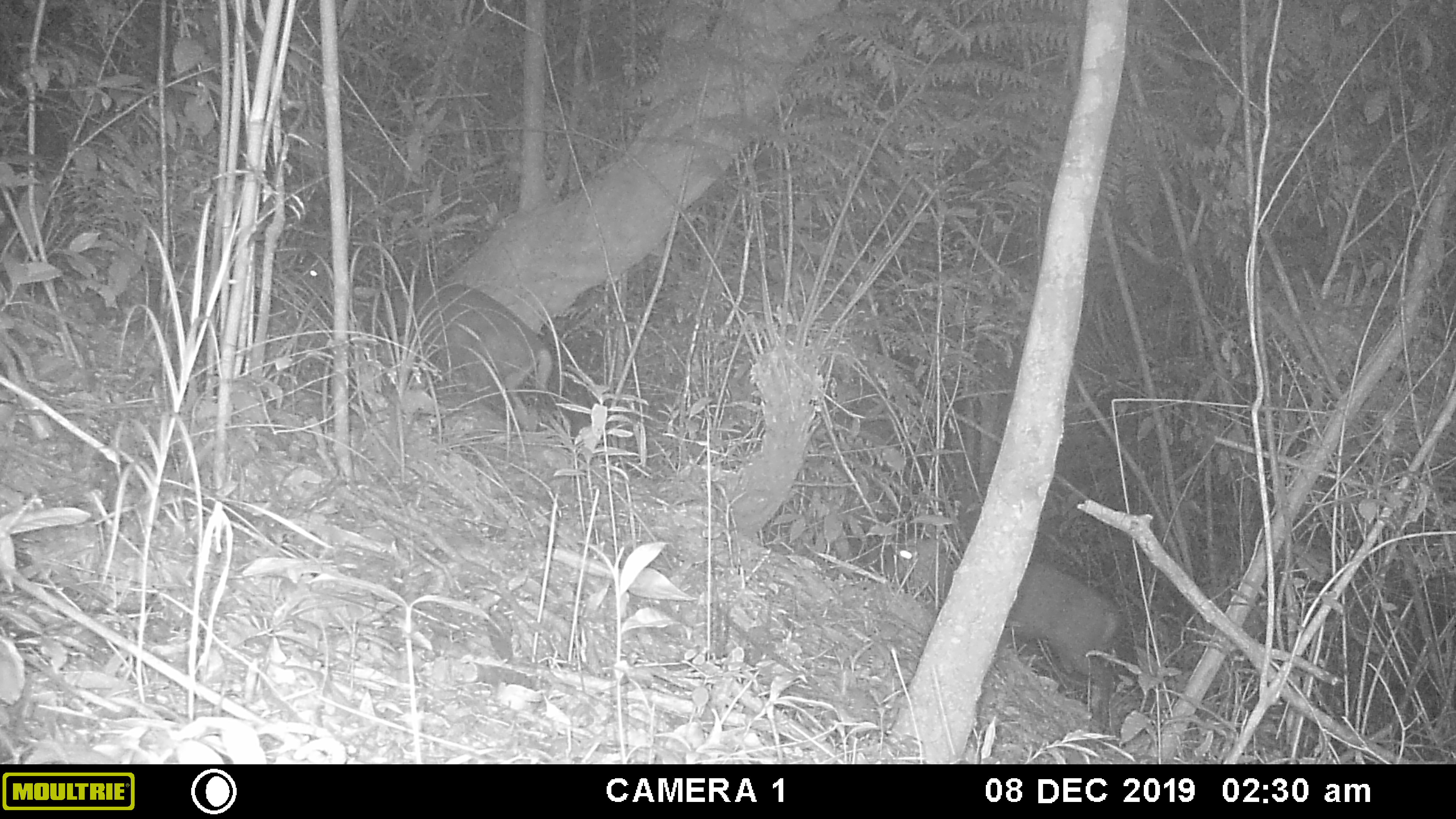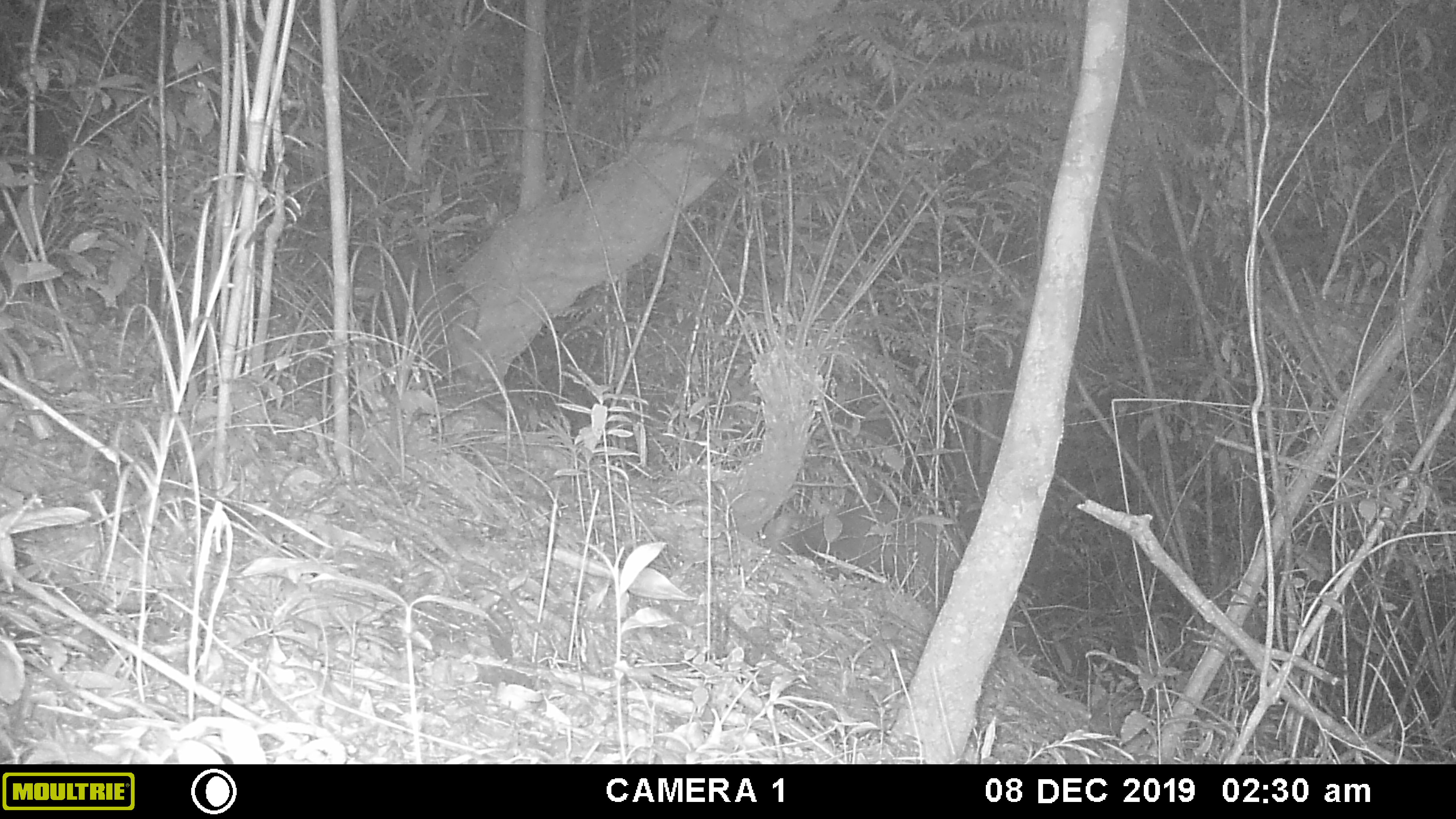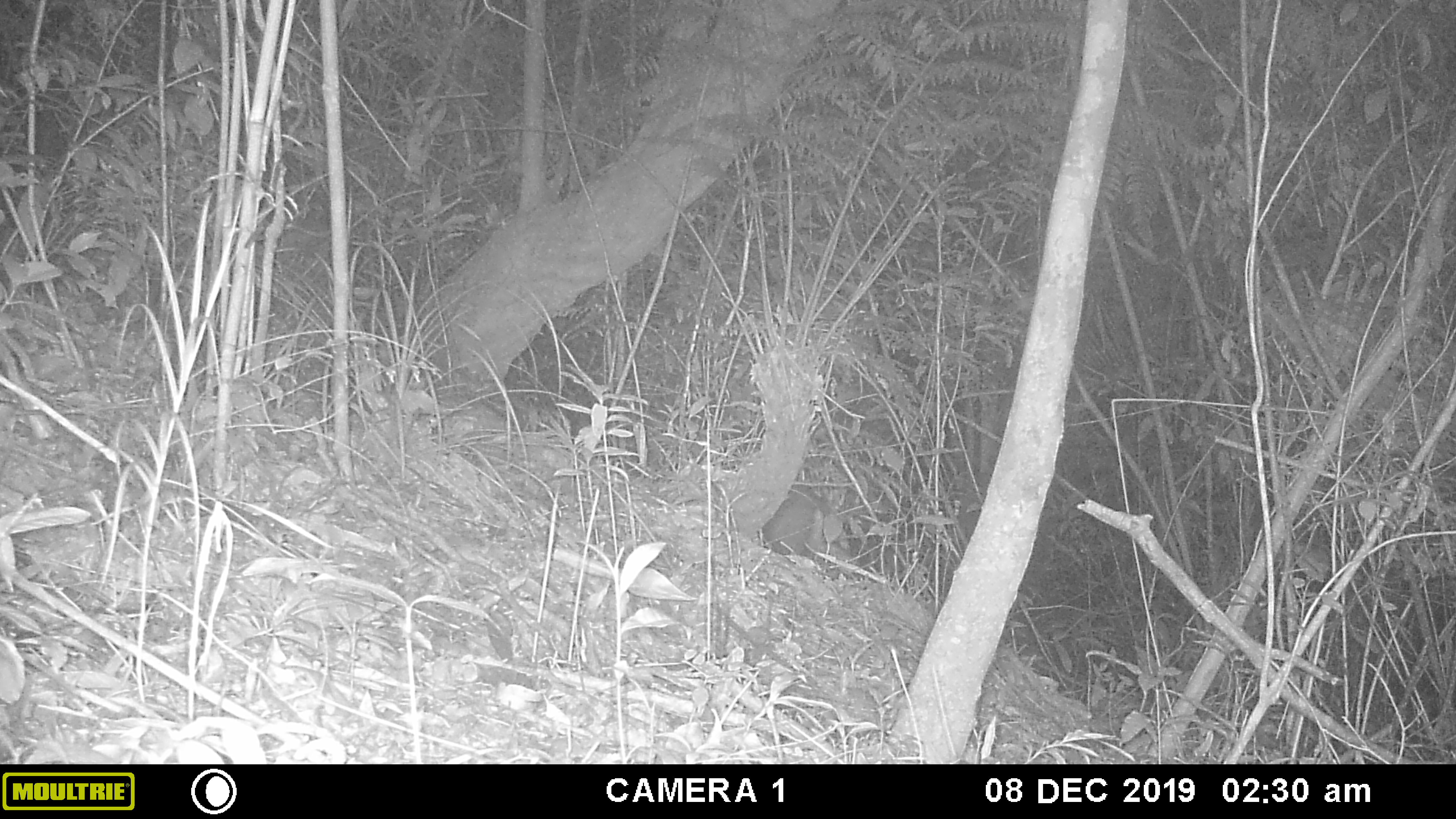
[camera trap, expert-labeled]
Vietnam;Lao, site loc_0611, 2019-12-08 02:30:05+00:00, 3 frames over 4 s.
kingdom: Animalia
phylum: Chordata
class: Mammalia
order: Artiodactyla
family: Cervidae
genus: Muntiacus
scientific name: Muntiacus rooseveltorum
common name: roosevelt's muntjac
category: roosevelts muntjac group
Roosevelts muntjac group (roosevelt's muntjac) (Muntiacus rooseveltorum). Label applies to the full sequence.